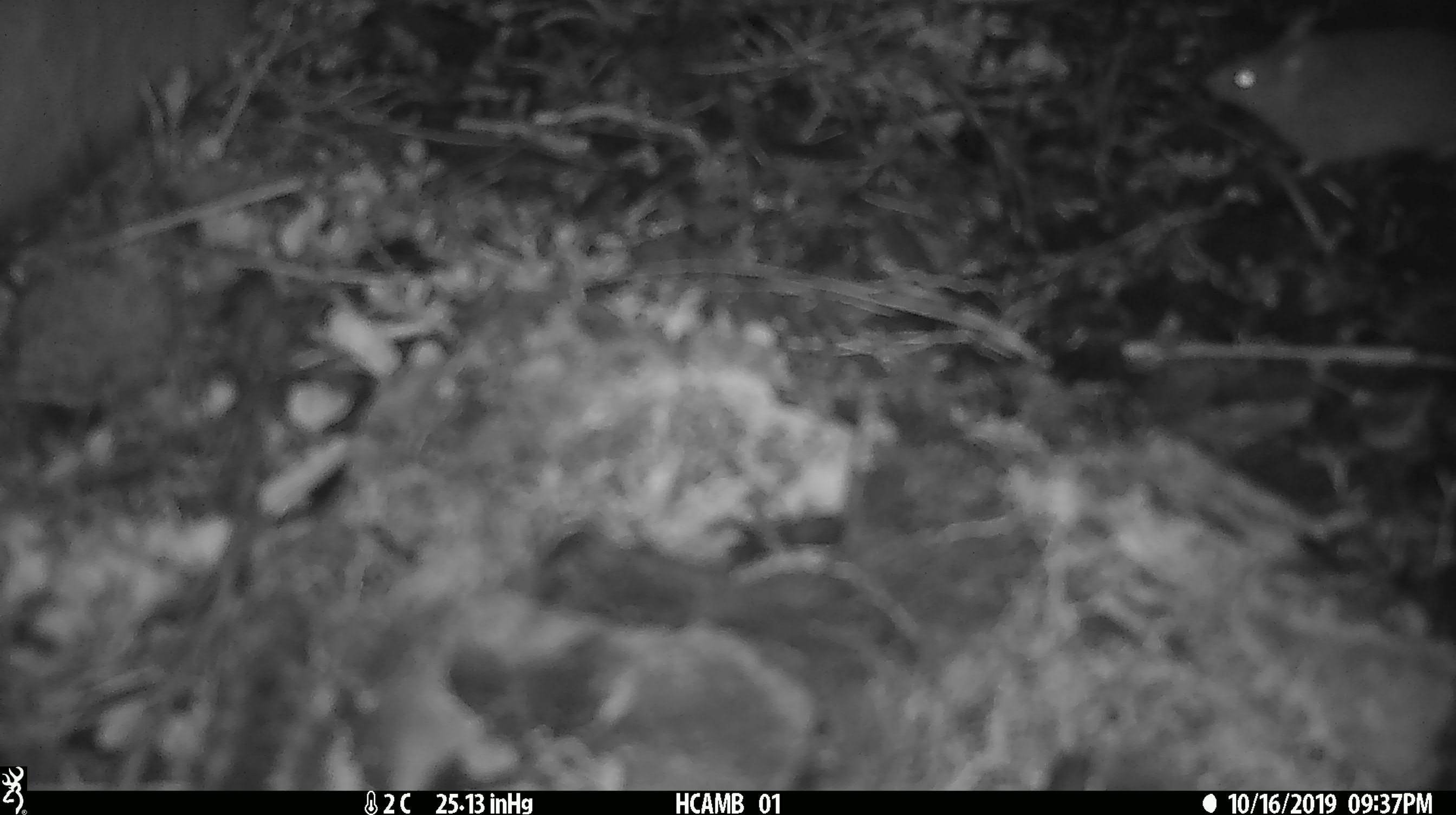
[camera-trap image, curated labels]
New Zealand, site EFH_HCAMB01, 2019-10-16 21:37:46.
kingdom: Animalia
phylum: Chordata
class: Mammalia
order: Rodentia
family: Muridae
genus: Mus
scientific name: Mus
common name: mouse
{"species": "mouse (Mus)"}